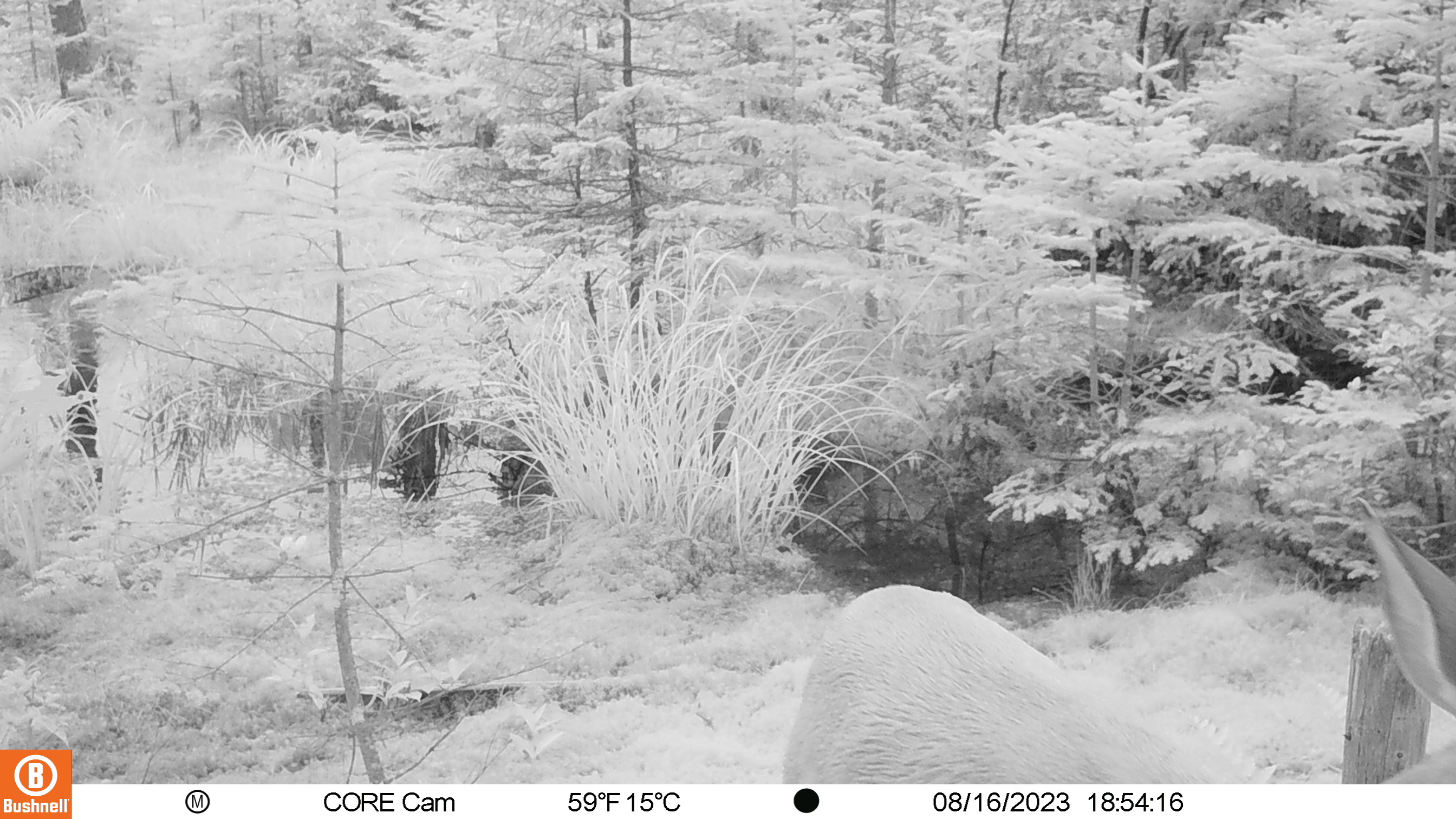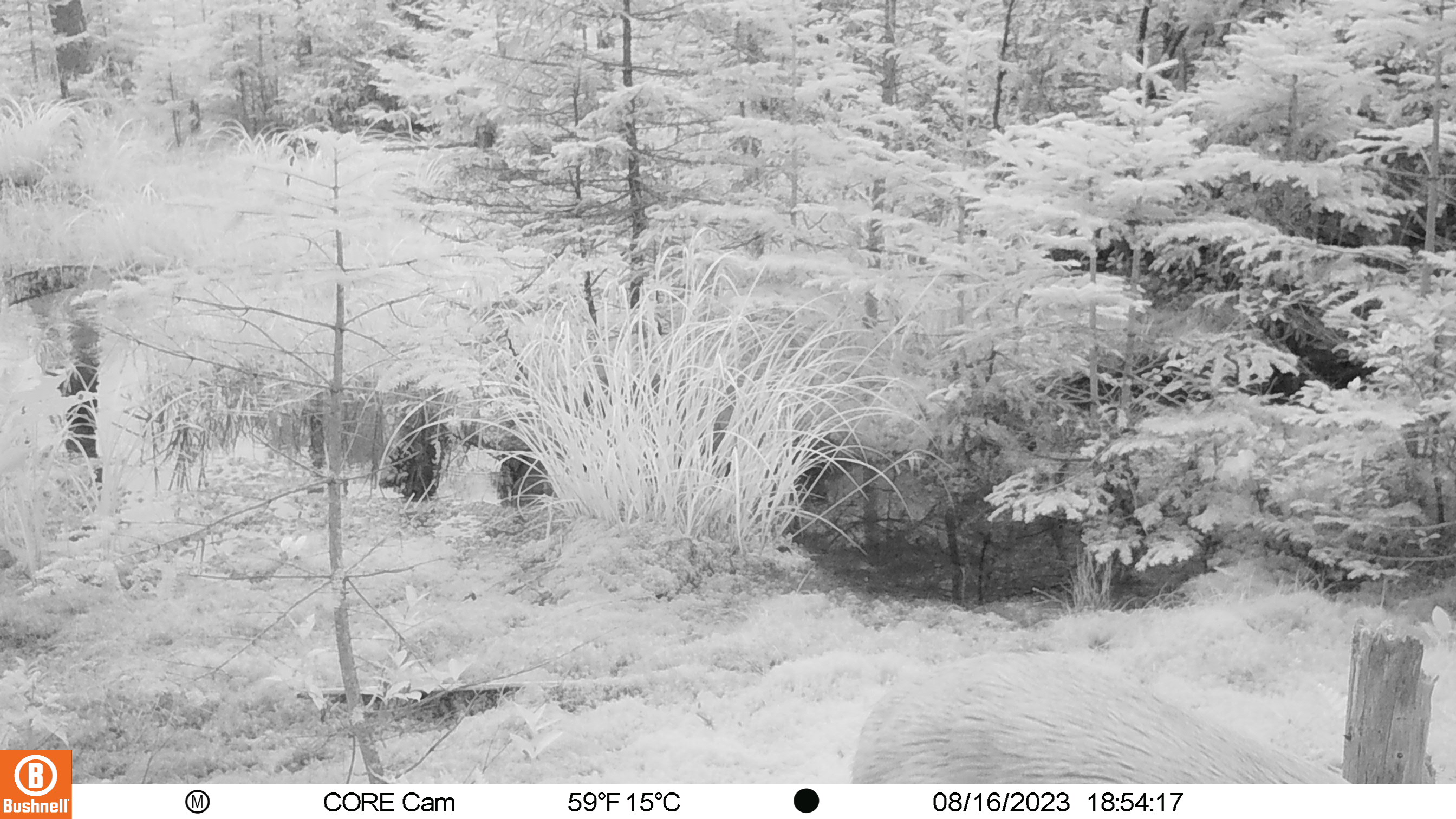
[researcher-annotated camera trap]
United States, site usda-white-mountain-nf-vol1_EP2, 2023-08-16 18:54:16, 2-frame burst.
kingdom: Animalia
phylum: Chordata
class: Mammalia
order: Artiodactyla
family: Cervidae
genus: Odocoileus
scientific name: Odocoileus virginianus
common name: white-tailed deer